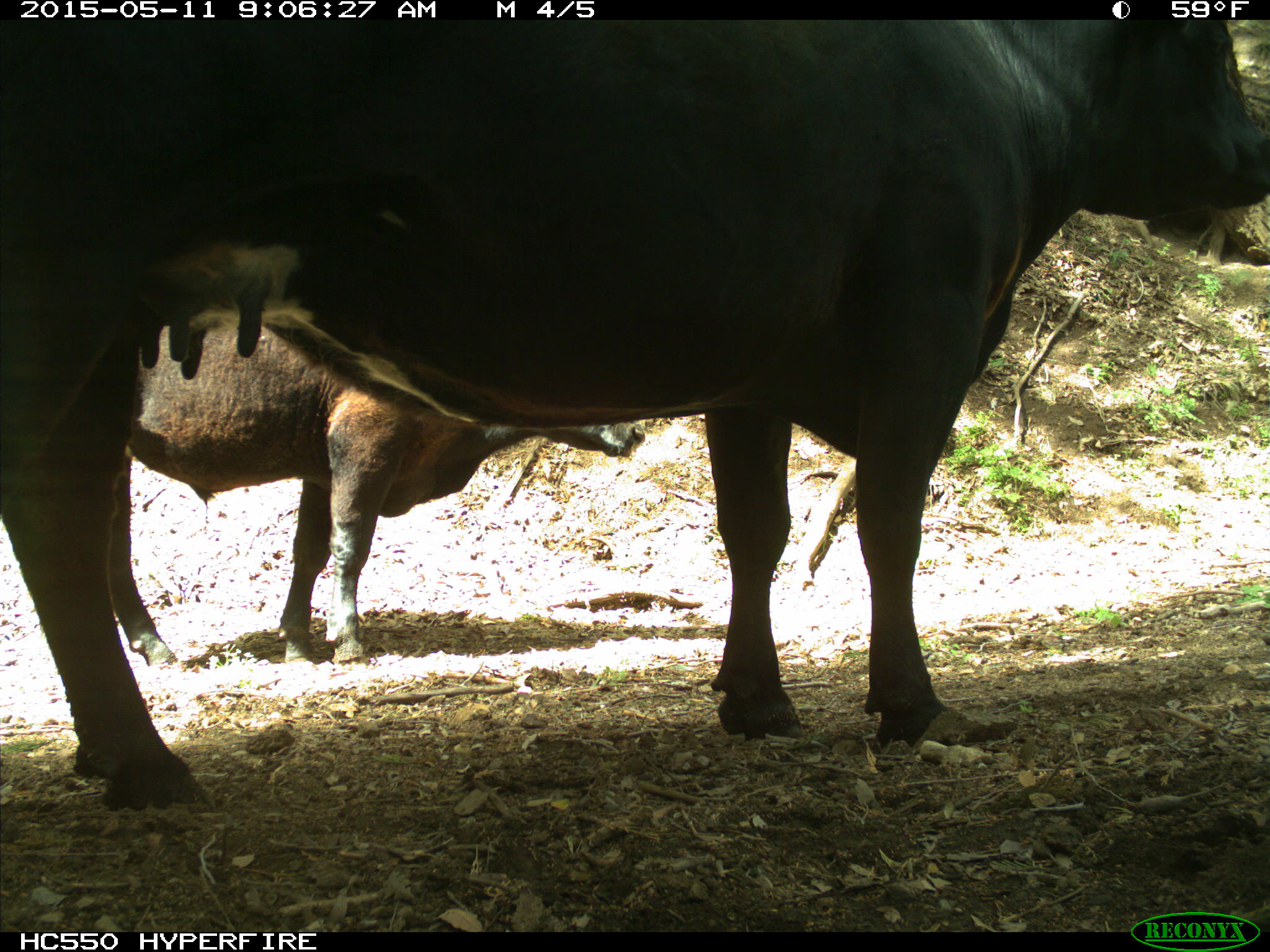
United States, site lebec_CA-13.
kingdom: Animalia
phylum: Chordata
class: Mammalia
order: Artiodactyla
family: Bovidae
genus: Bos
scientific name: Bos taurus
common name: domestic cow